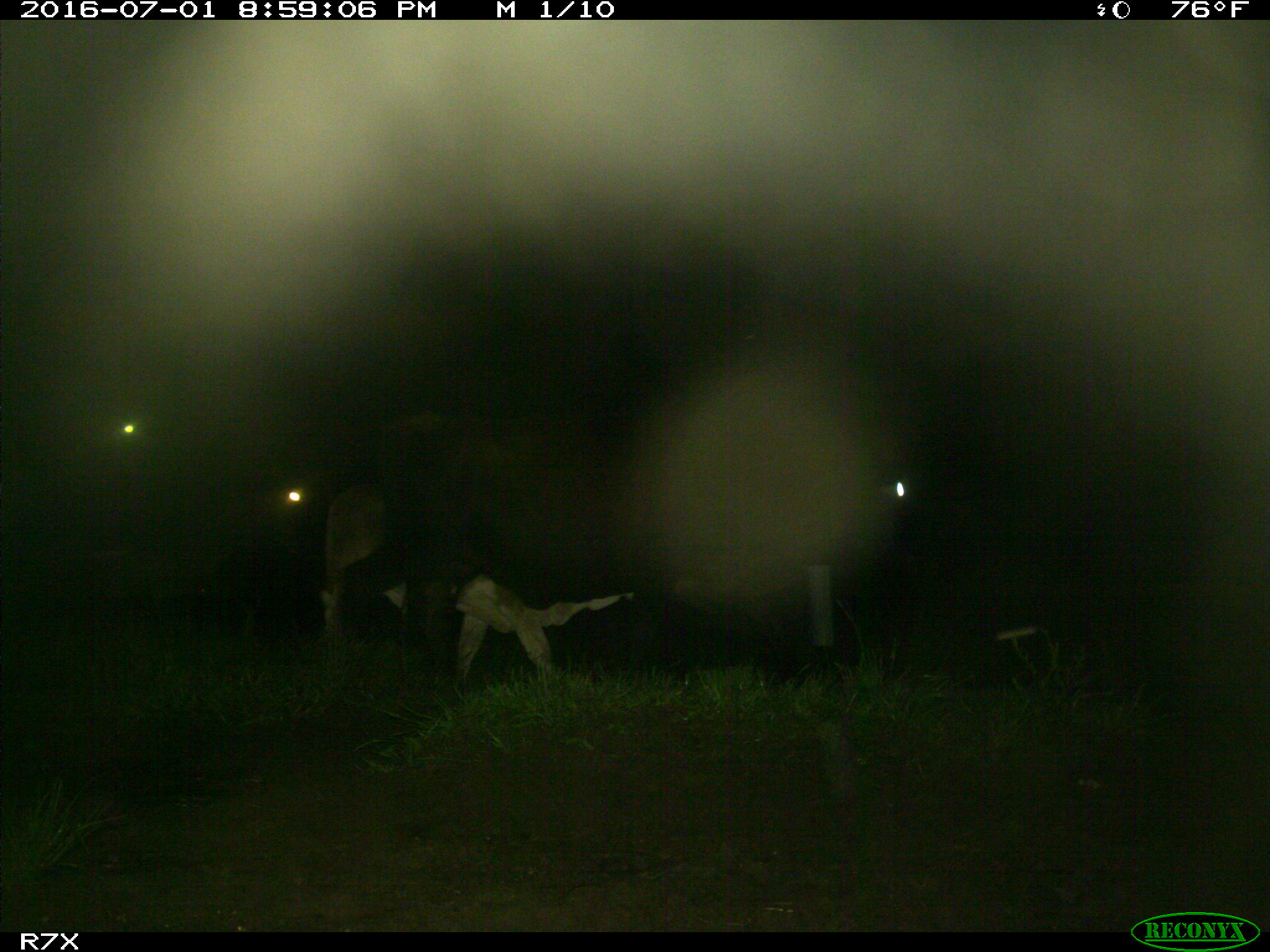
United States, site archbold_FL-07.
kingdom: Animalia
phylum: Chordata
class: Mammalia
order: Artiodactyla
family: Bovidae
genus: Bos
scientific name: Bos taurus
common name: domestic cow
Bos taurus (domestic cow).